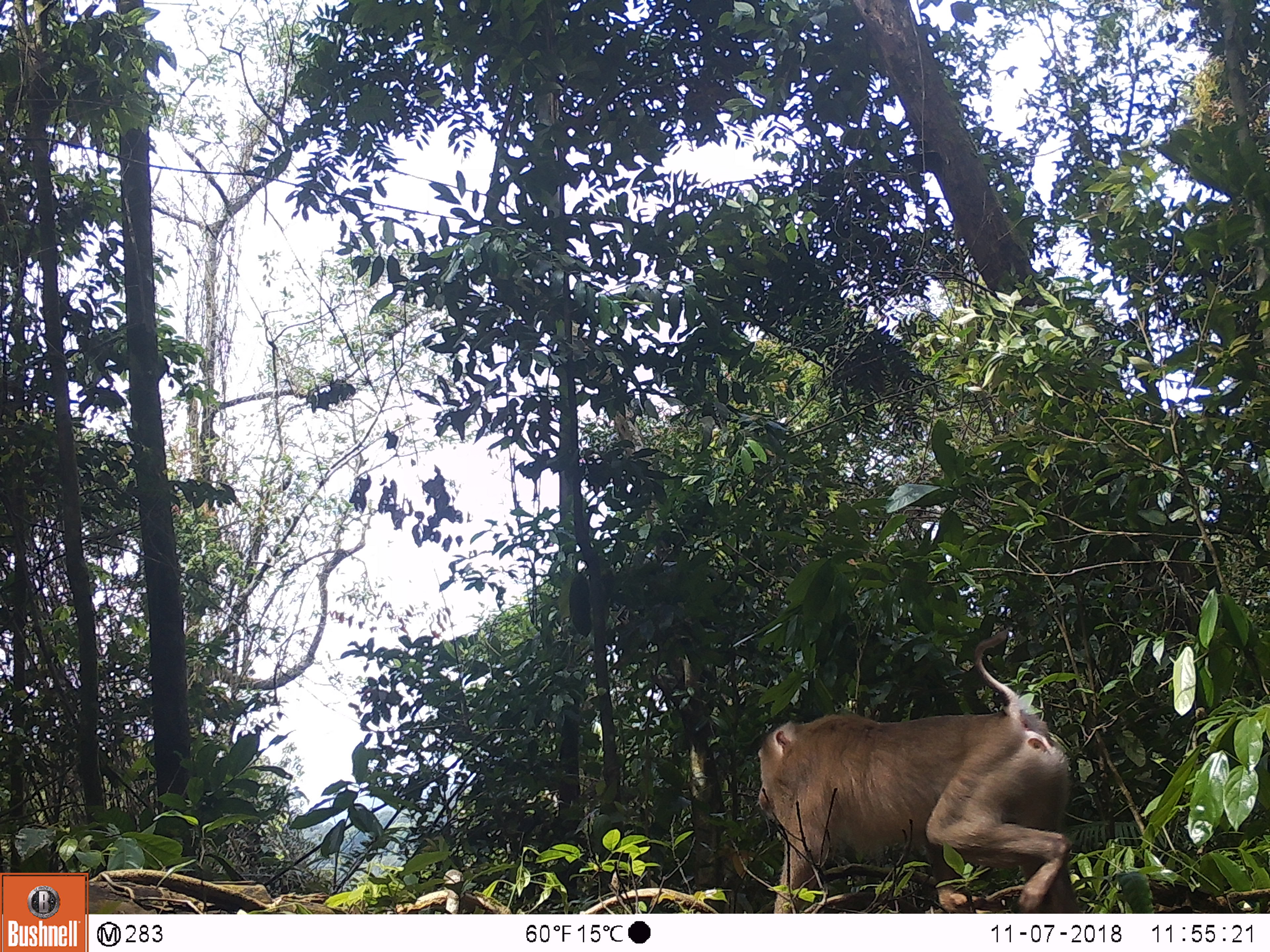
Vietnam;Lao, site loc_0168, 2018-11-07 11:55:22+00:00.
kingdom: Animalia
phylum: Chordata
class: Mammalia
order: Primates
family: Cercopithecidae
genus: Macaca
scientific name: Macaca nemestrina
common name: pig-tailed macaque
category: pig tailed macaque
Pig tailed macaque (pig-tailed macaque) (Macaca nemestrina). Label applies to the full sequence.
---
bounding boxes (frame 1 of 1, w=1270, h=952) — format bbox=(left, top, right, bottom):
pig tailed macaque: bbox=(753, 628, 1080, 913)